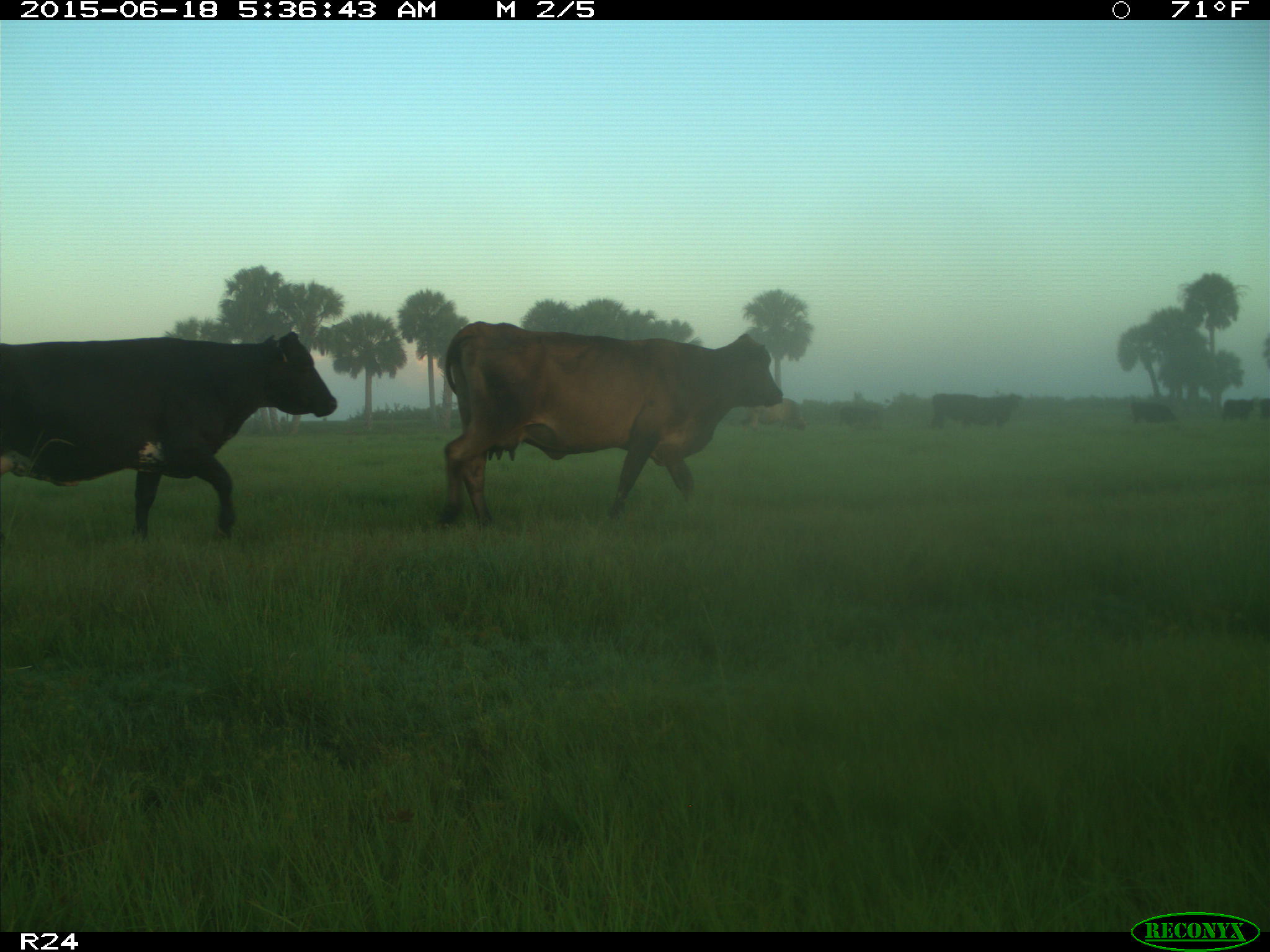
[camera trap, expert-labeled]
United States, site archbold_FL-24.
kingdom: Animalia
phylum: Chordata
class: Mammalia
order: Artiodactyla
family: Bovidae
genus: Bos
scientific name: Bos taurus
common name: domestic cow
Bos taurus (domestic cow).